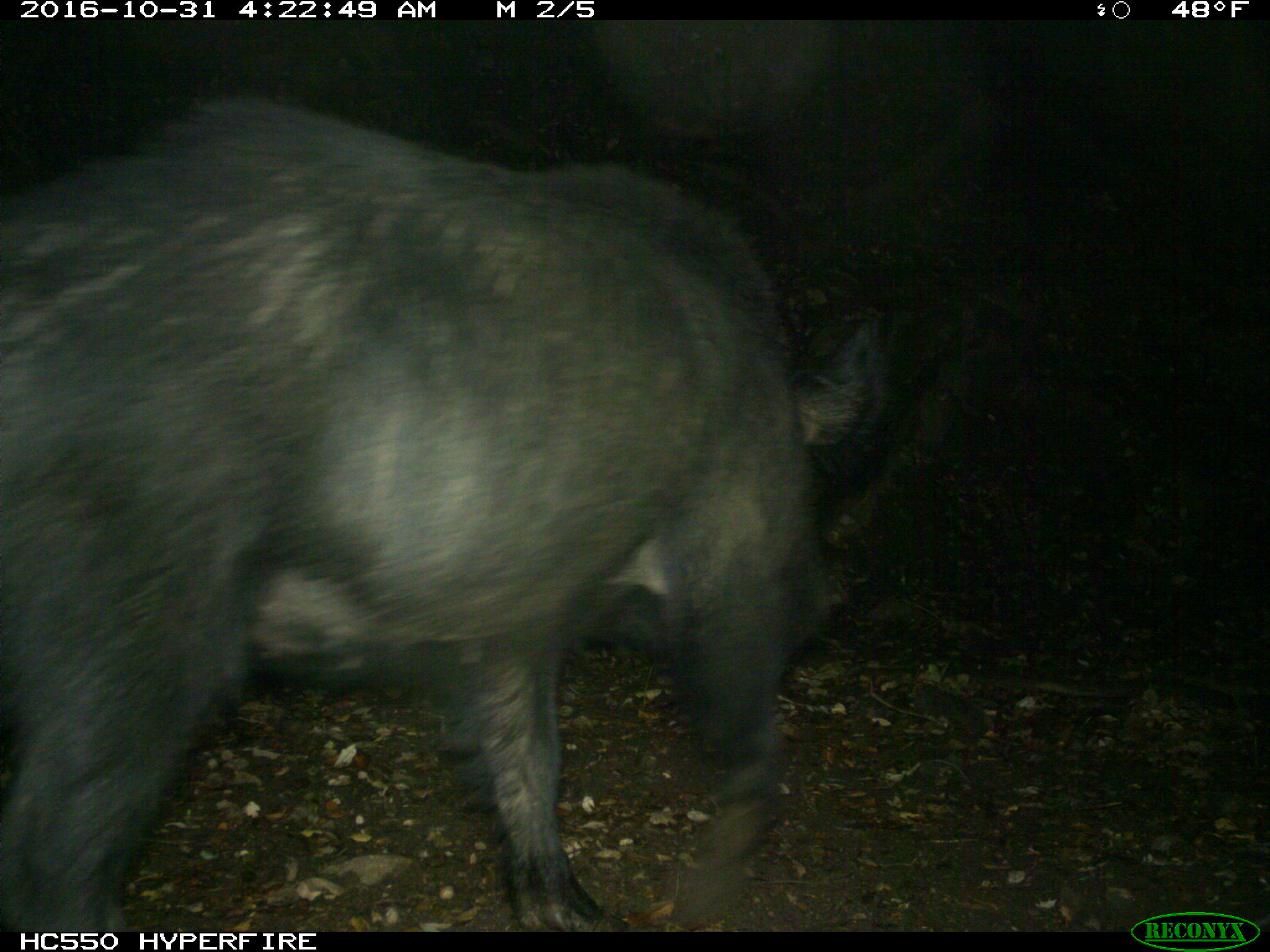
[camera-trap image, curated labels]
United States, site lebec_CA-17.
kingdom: Animalia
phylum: Chordata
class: Mammalia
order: Artiodactyla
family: Suidae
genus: Sus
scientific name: Sus scrofa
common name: wild boar